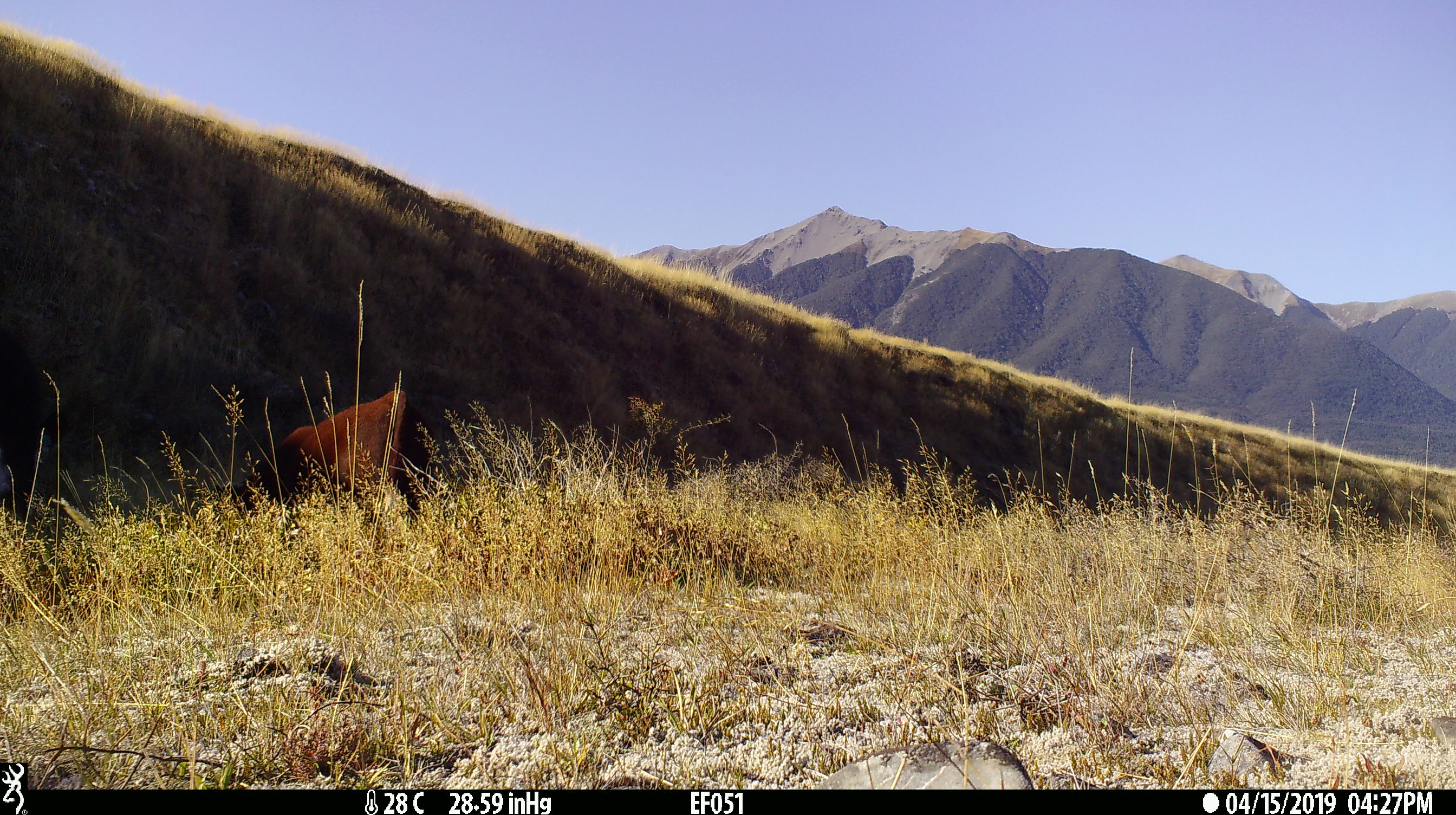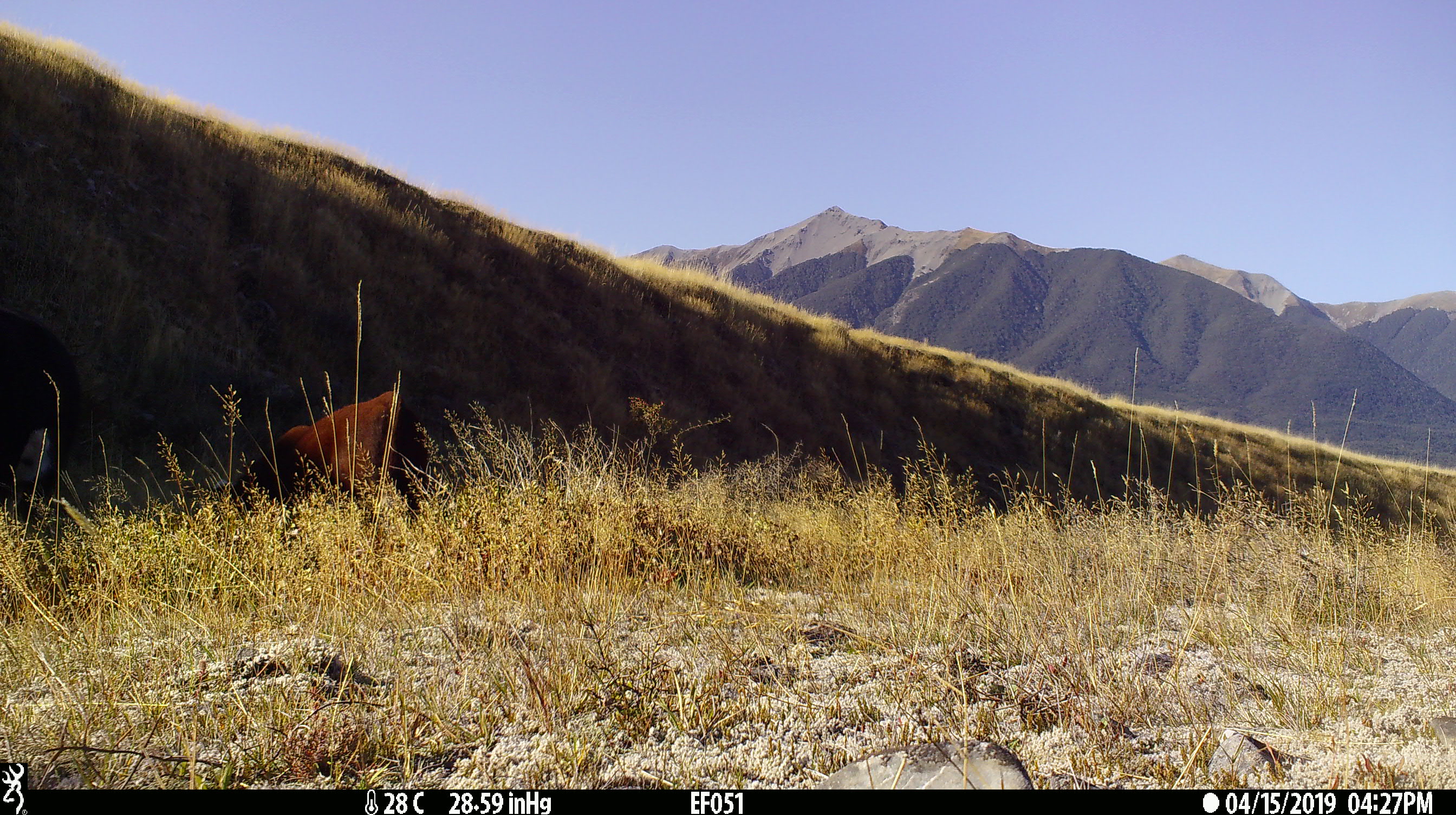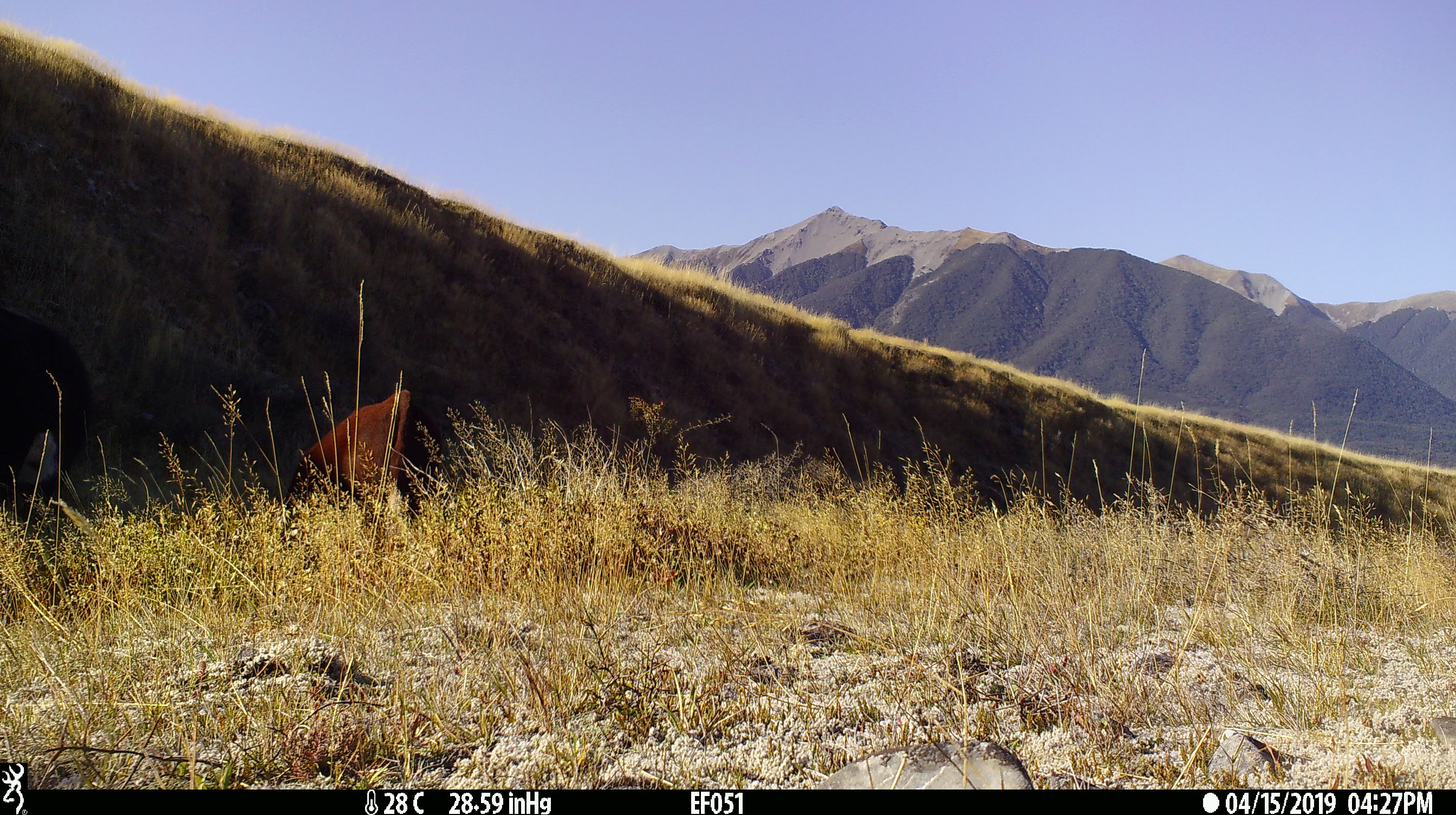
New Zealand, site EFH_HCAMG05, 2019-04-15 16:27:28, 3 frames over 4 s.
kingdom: Animalia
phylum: Chordata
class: Mammalia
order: Artiodactyla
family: Bovidae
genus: Bos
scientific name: Bos taurus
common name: domestic cow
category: cow